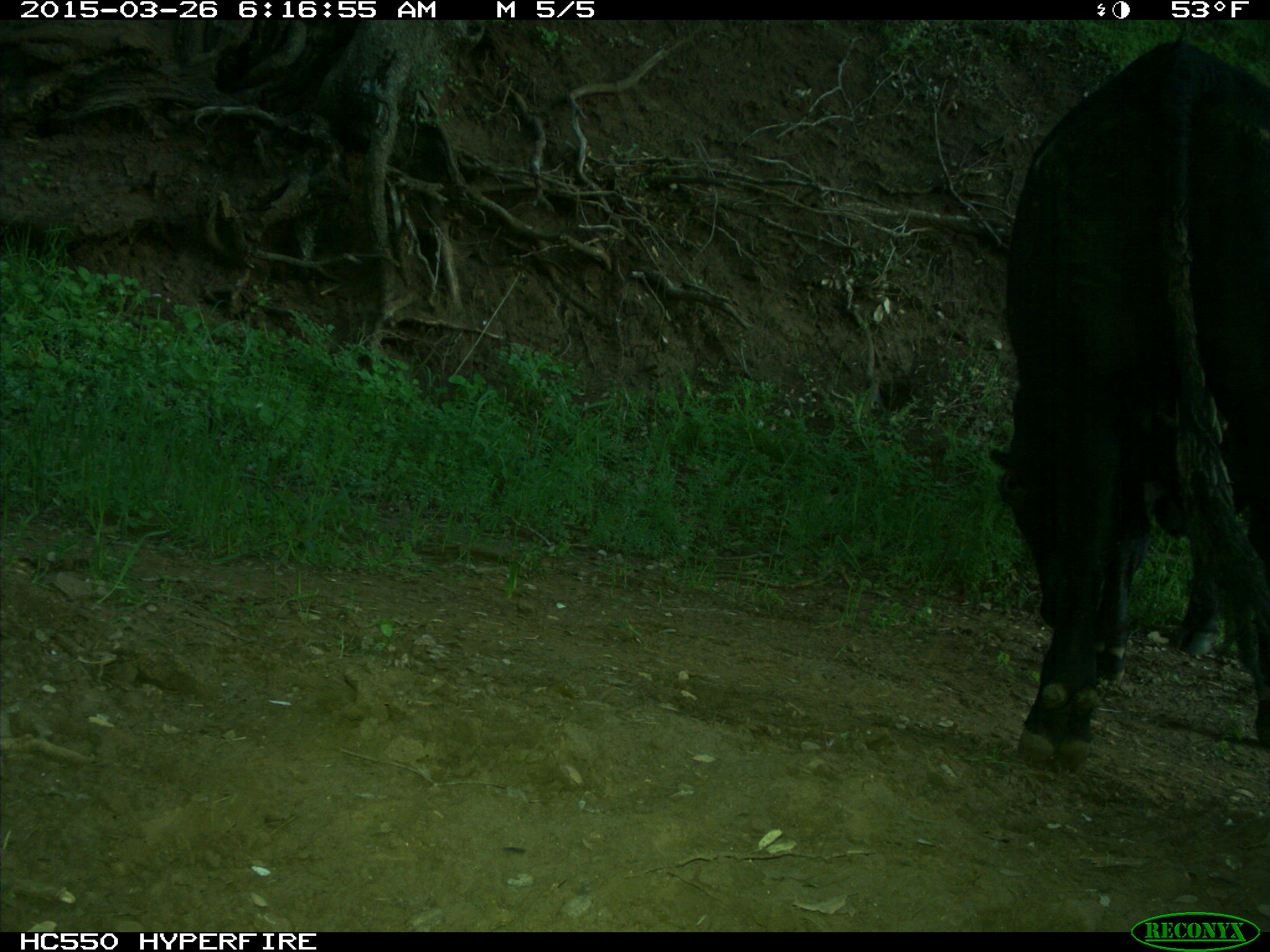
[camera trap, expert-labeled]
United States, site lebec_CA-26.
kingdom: Animalia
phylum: Chordata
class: Mammalia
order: Artiodactyla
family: Bovidae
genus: Bos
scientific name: Bos taurus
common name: domestic cow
Bos taurus (domestic cow).